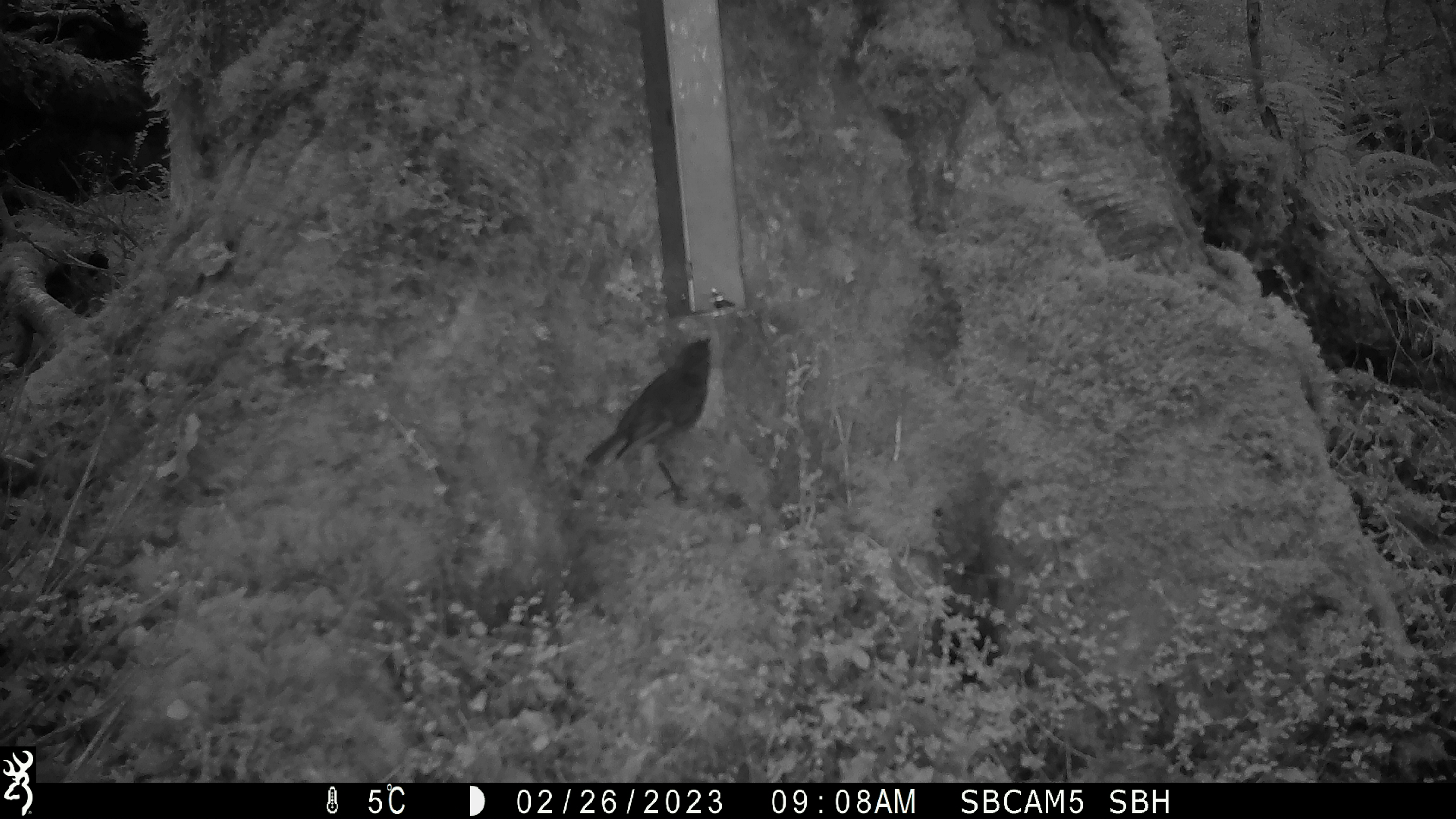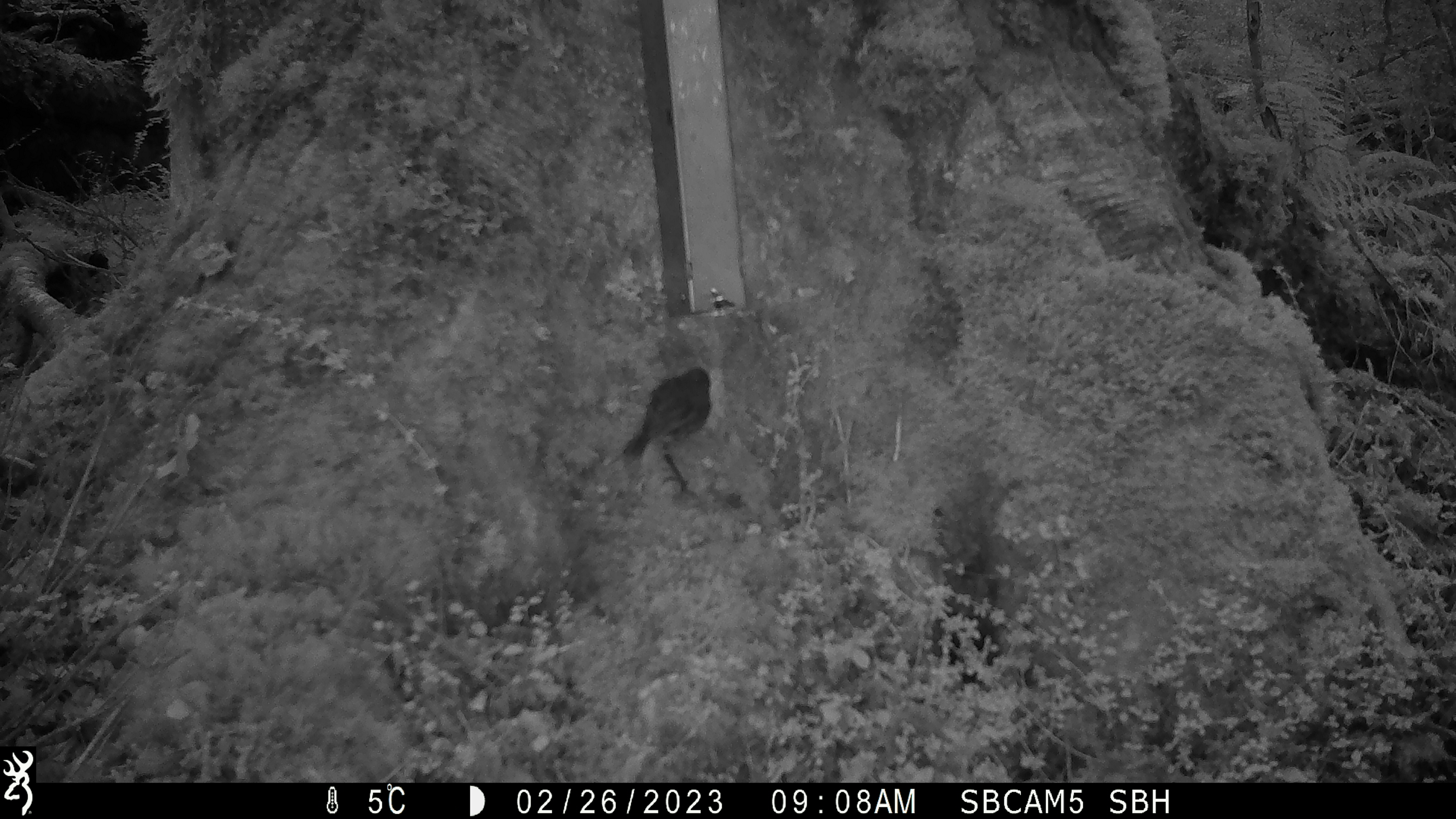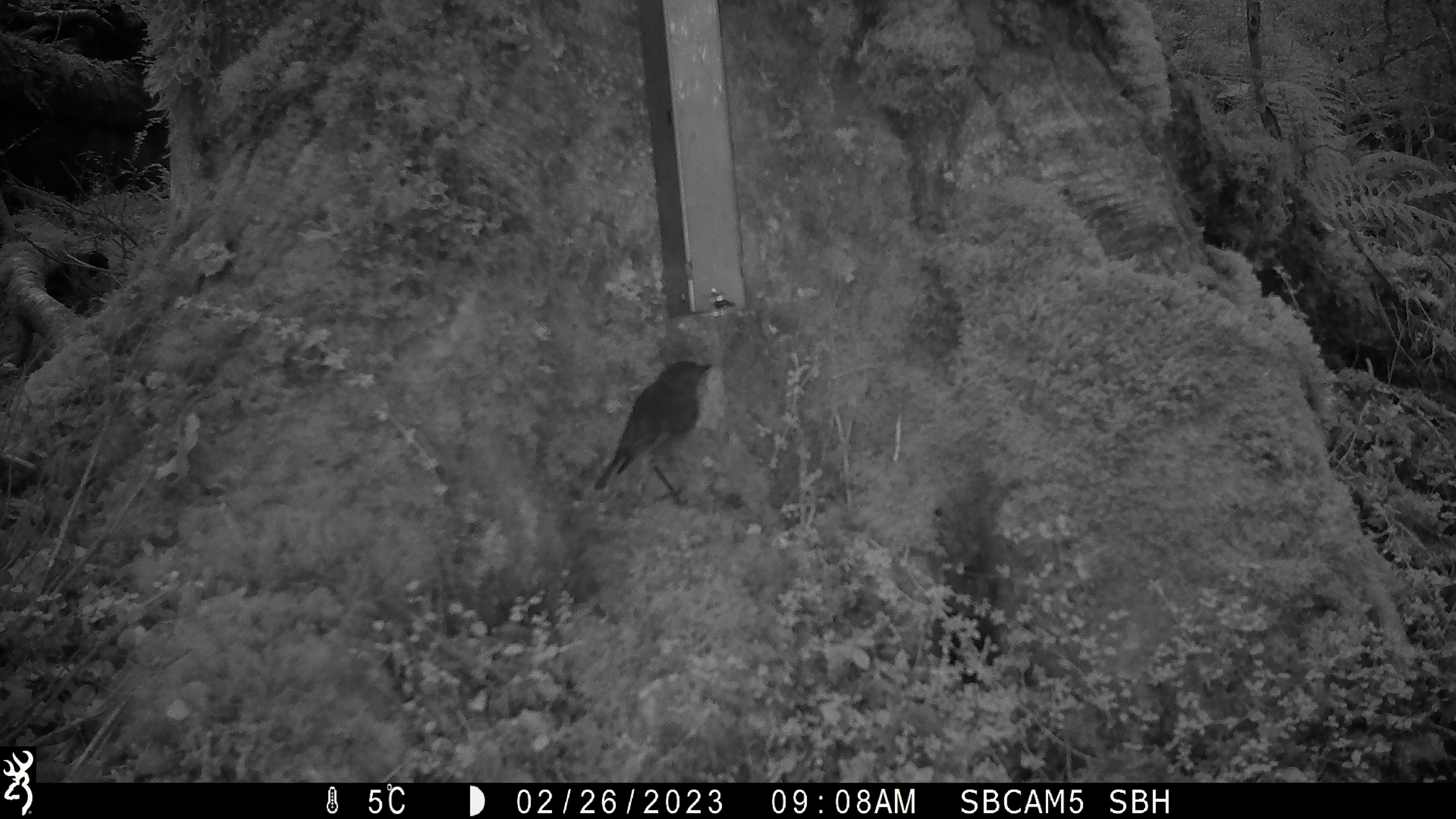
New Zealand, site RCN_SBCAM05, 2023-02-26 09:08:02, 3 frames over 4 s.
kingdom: Animalia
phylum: Chordata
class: Aves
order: Passeriformes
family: Petroicidae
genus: Petroica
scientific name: Petroica australis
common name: new zealand robin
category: robin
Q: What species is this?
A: Robin (new zealand robin) (Petroica australis).